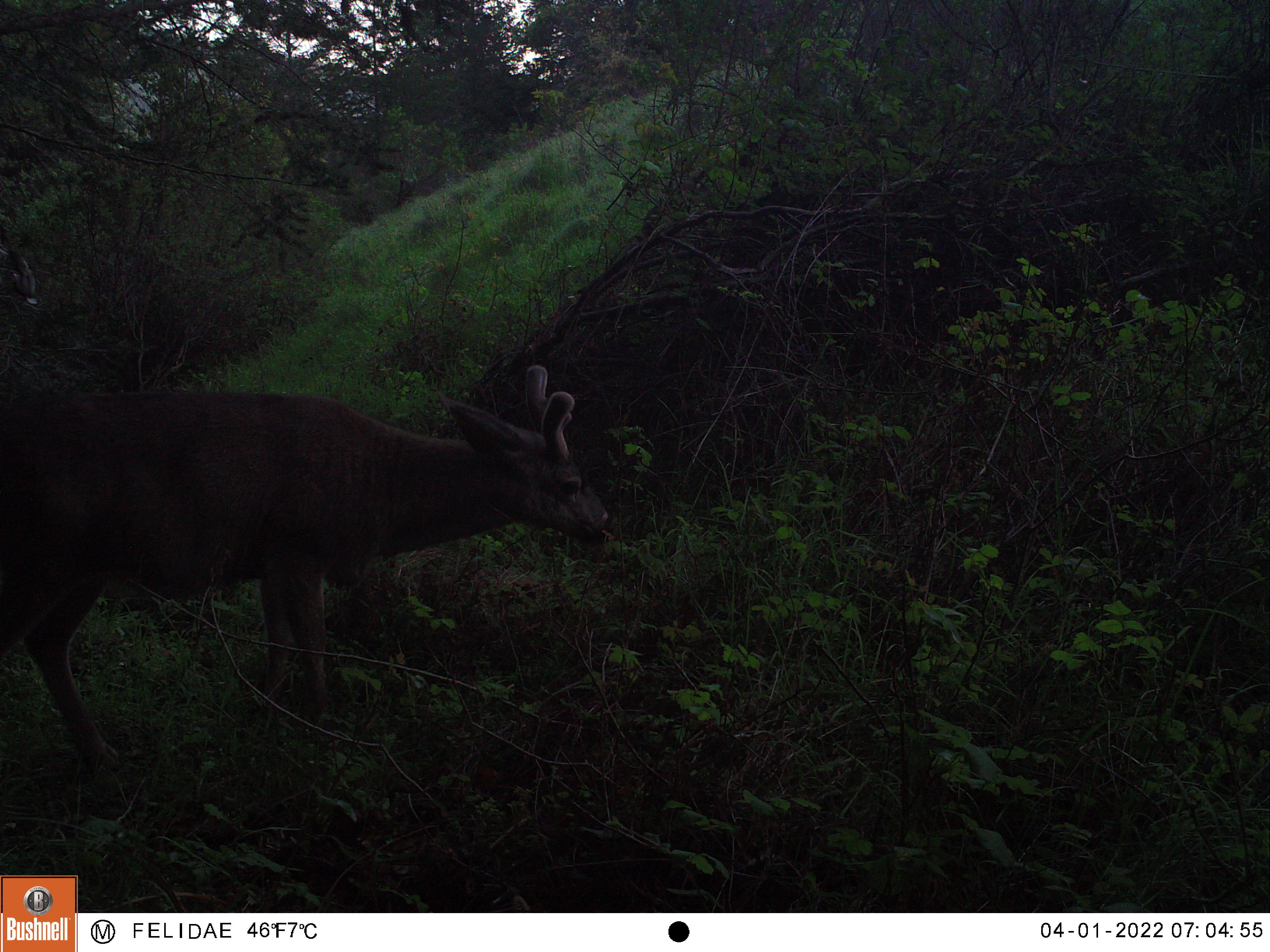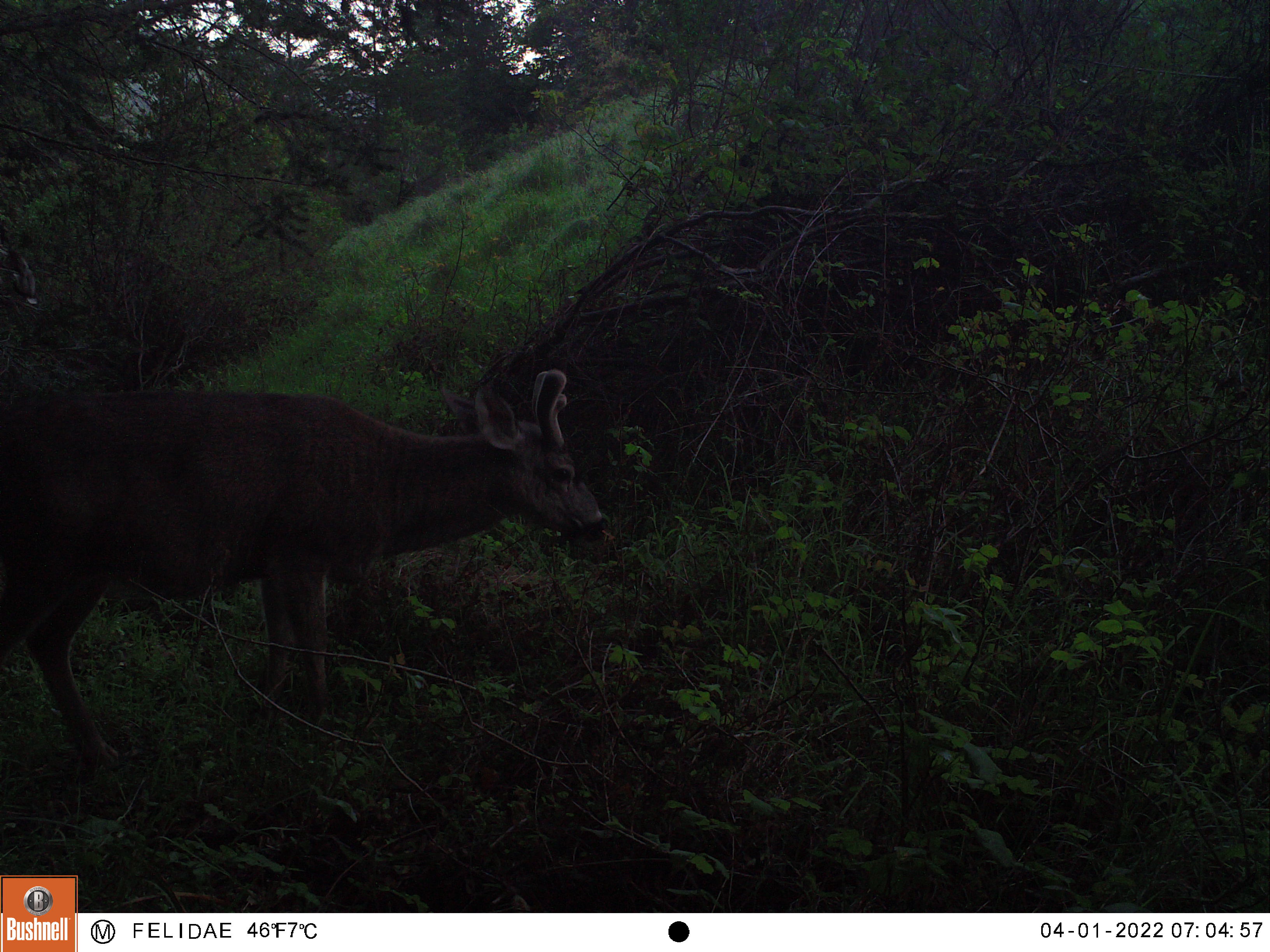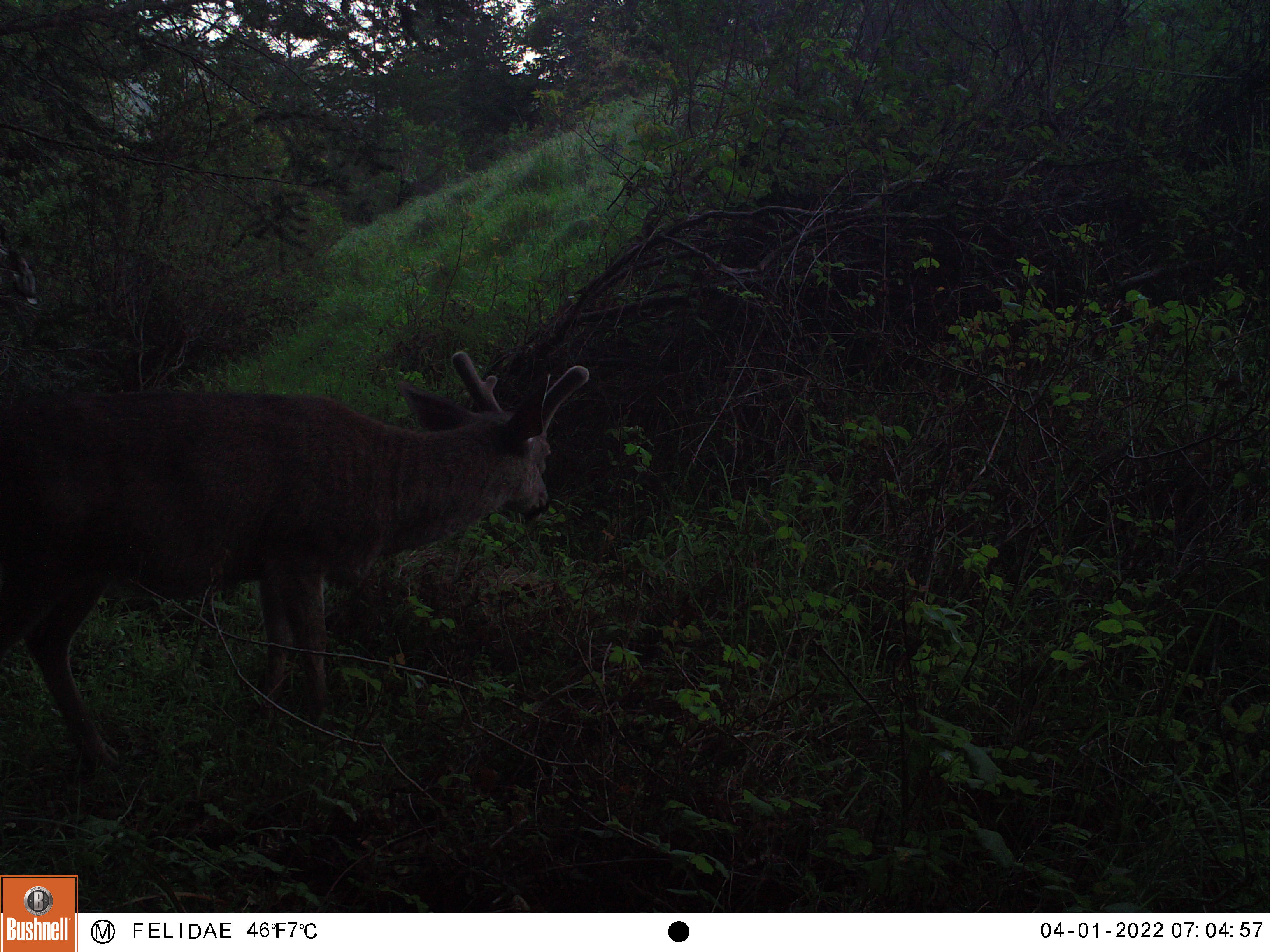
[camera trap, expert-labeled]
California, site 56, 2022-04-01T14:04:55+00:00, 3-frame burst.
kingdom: Animalia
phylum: Chordata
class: Mammalia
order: Artiodactyla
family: Cervidae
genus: Odocoileus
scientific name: Odocoileus hemionus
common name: mule deer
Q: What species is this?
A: Mule deer (Odocoileus hemionus).